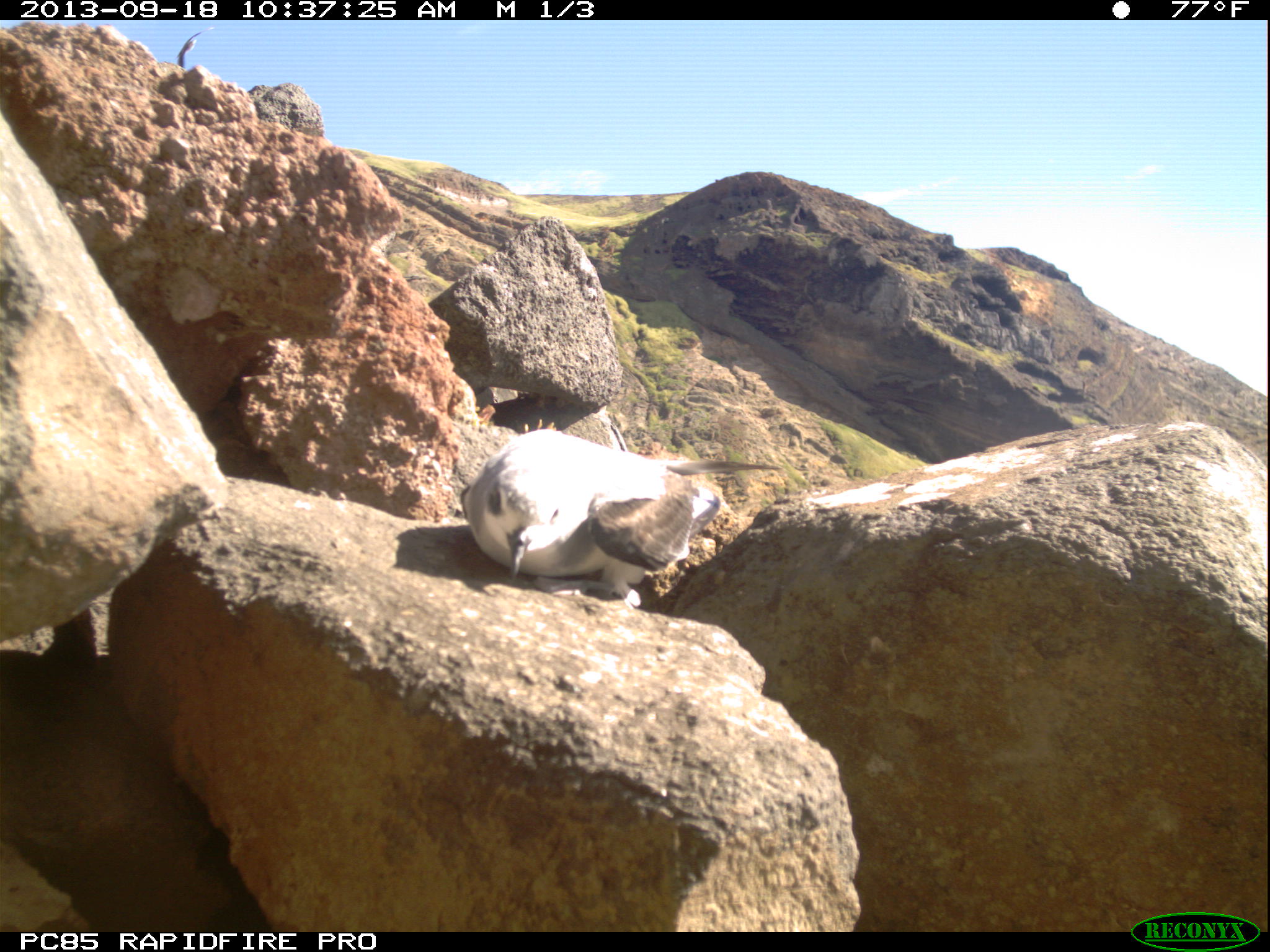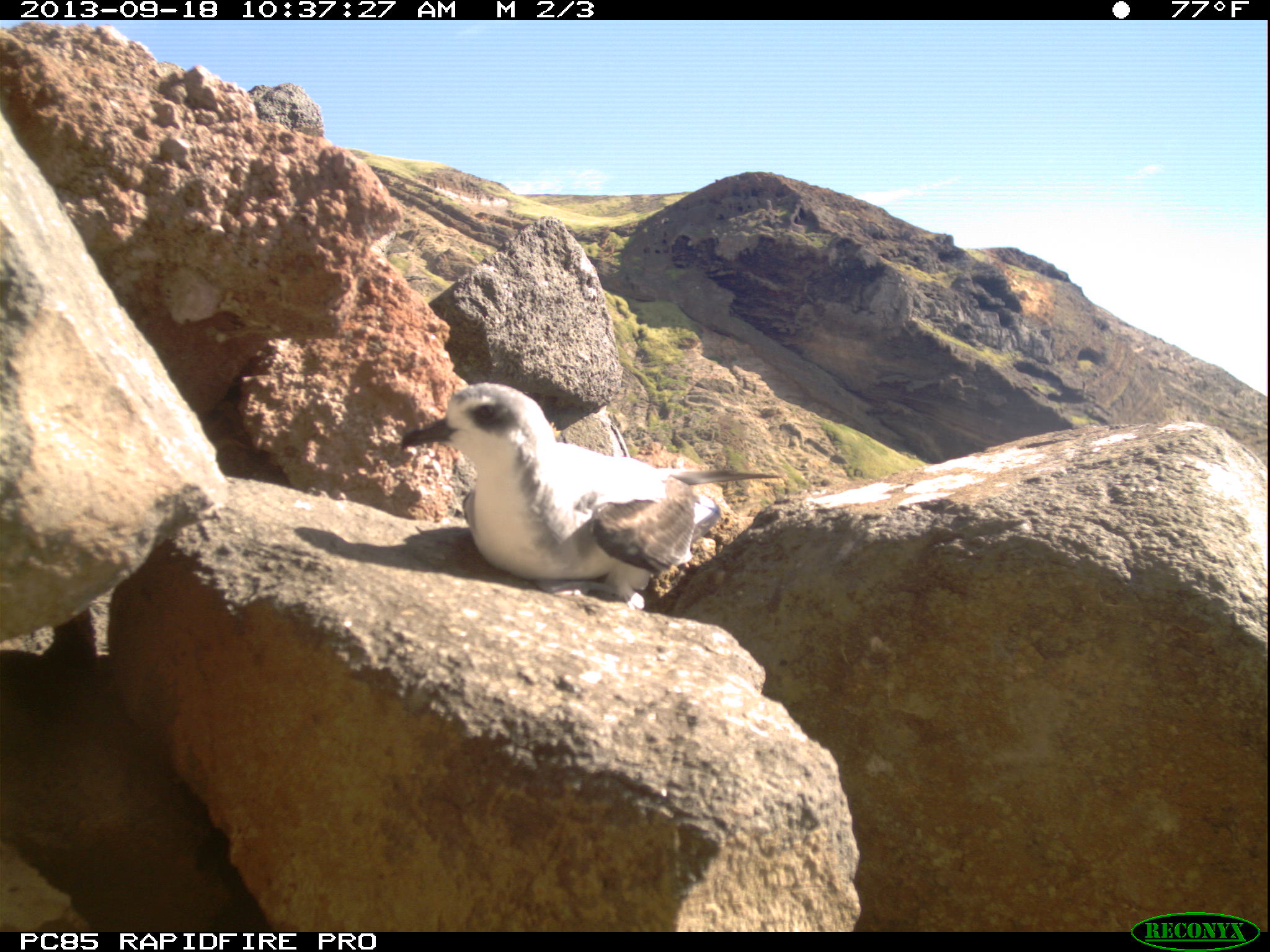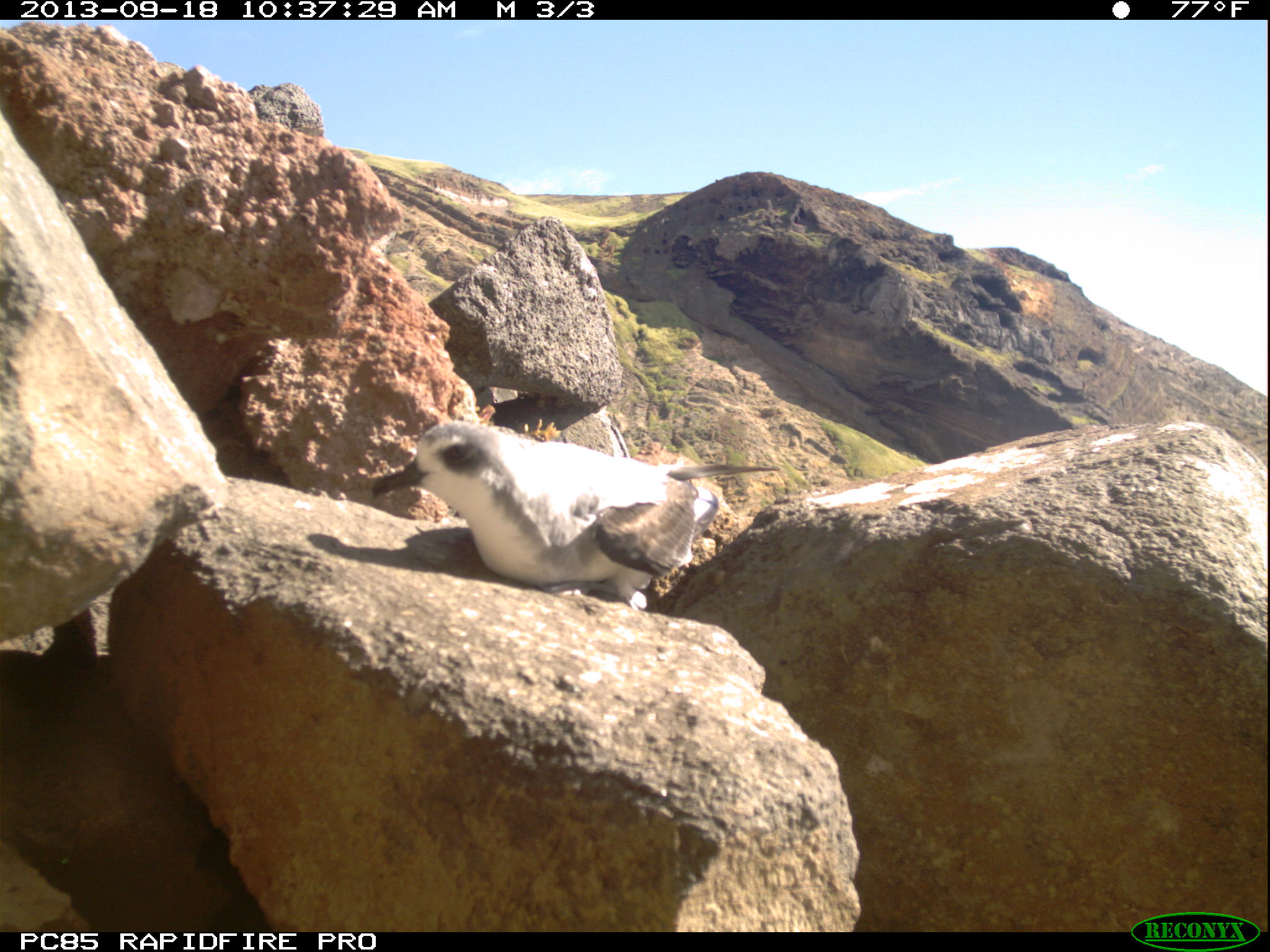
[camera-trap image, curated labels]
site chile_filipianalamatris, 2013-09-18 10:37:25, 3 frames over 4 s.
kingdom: Animalia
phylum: Chordata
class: Aves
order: Procellariiformes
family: Procellariidae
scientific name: Procellariidae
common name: petrel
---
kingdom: Animalia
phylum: Chordata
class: Aves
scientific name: Aves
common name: bird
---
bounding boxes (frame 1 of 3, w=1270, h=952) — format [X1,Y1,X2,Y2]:
bird: [177,21,216,76]
petrel: [454,427,792,617]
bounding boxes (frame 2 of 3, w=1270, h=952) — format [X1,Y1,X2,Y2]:
petrel: [389,382,791,615]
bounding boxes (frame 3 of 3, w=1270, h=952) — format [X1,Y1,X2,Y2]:
petrel: [375,422,792,619]